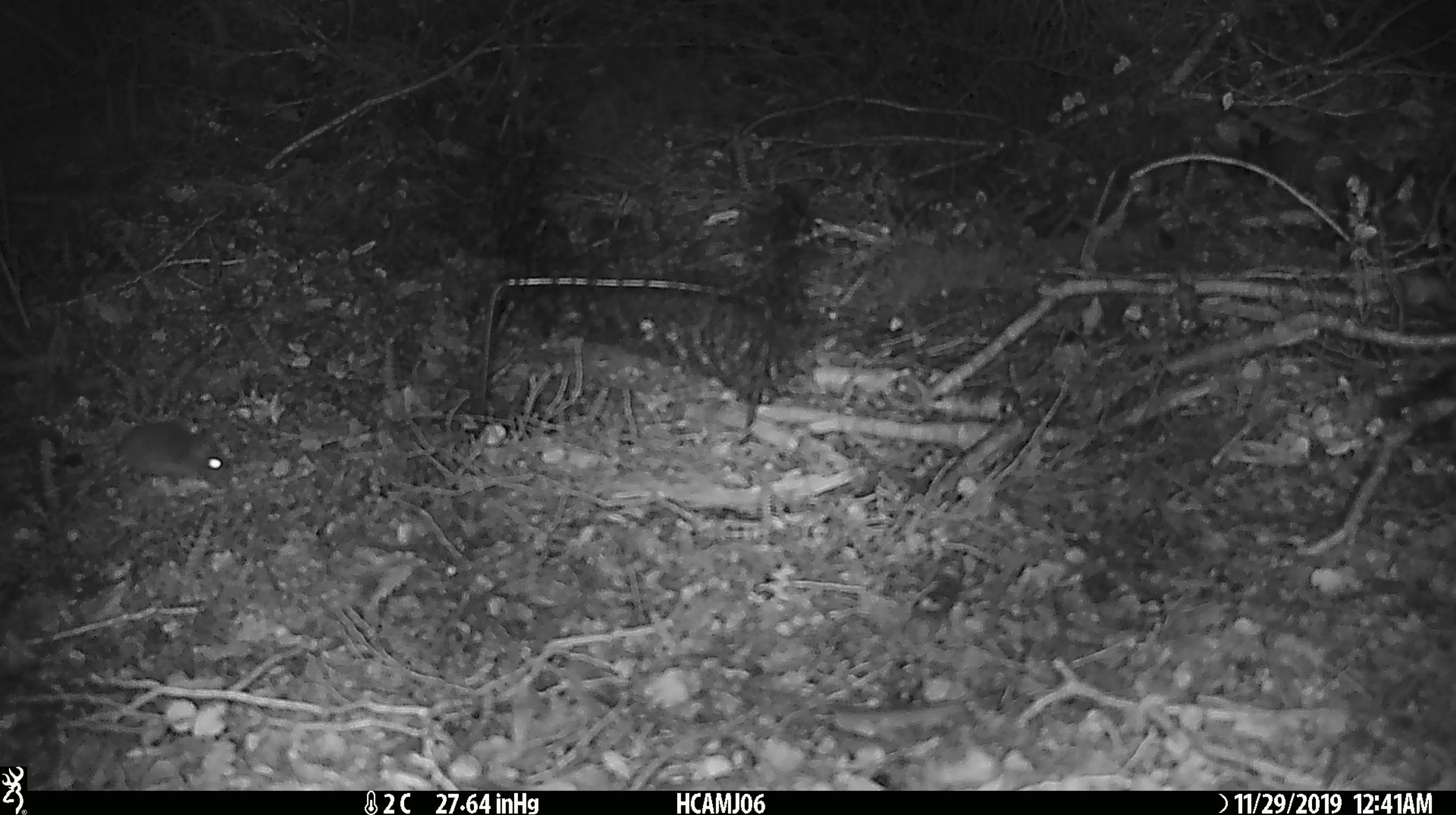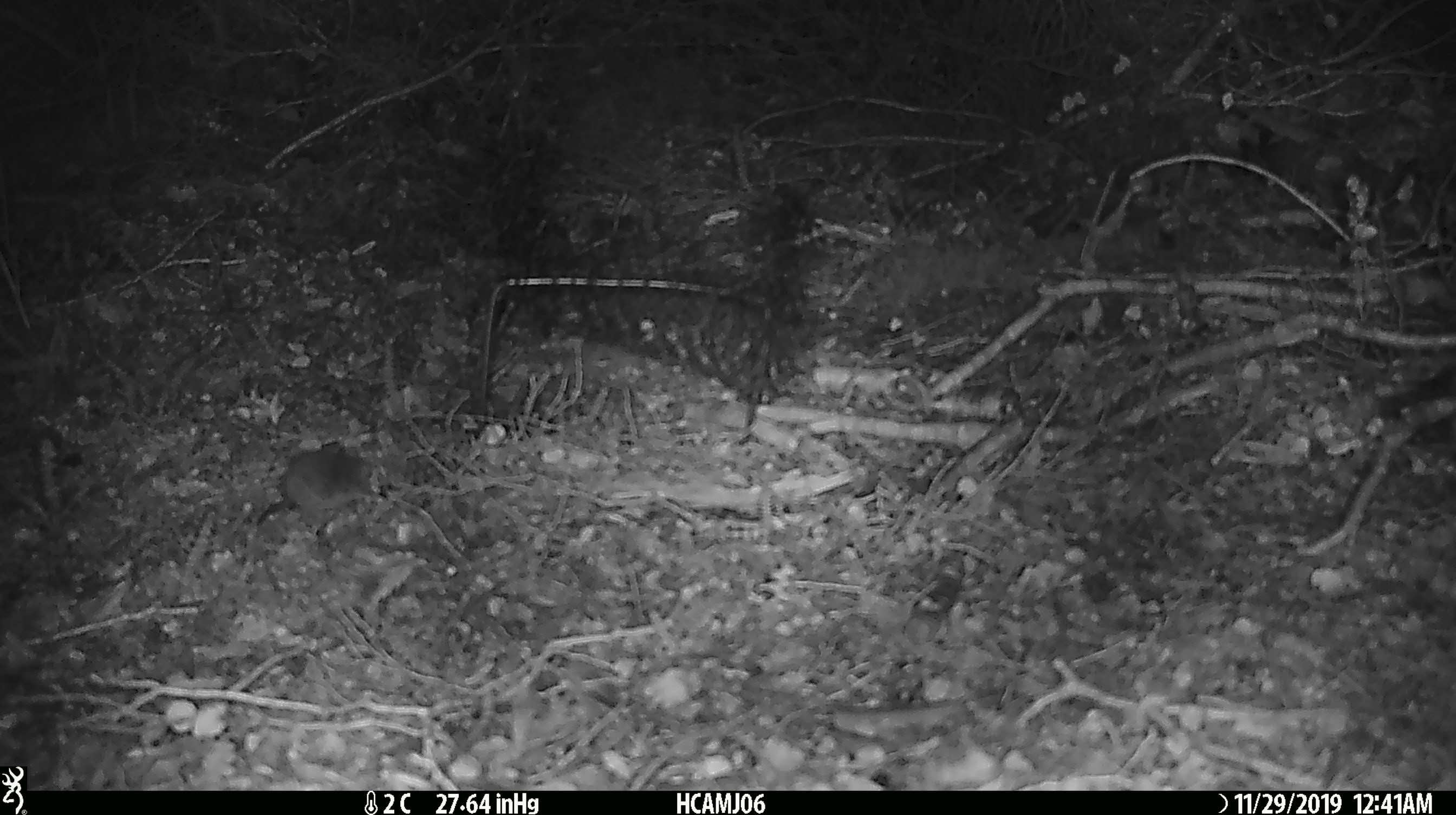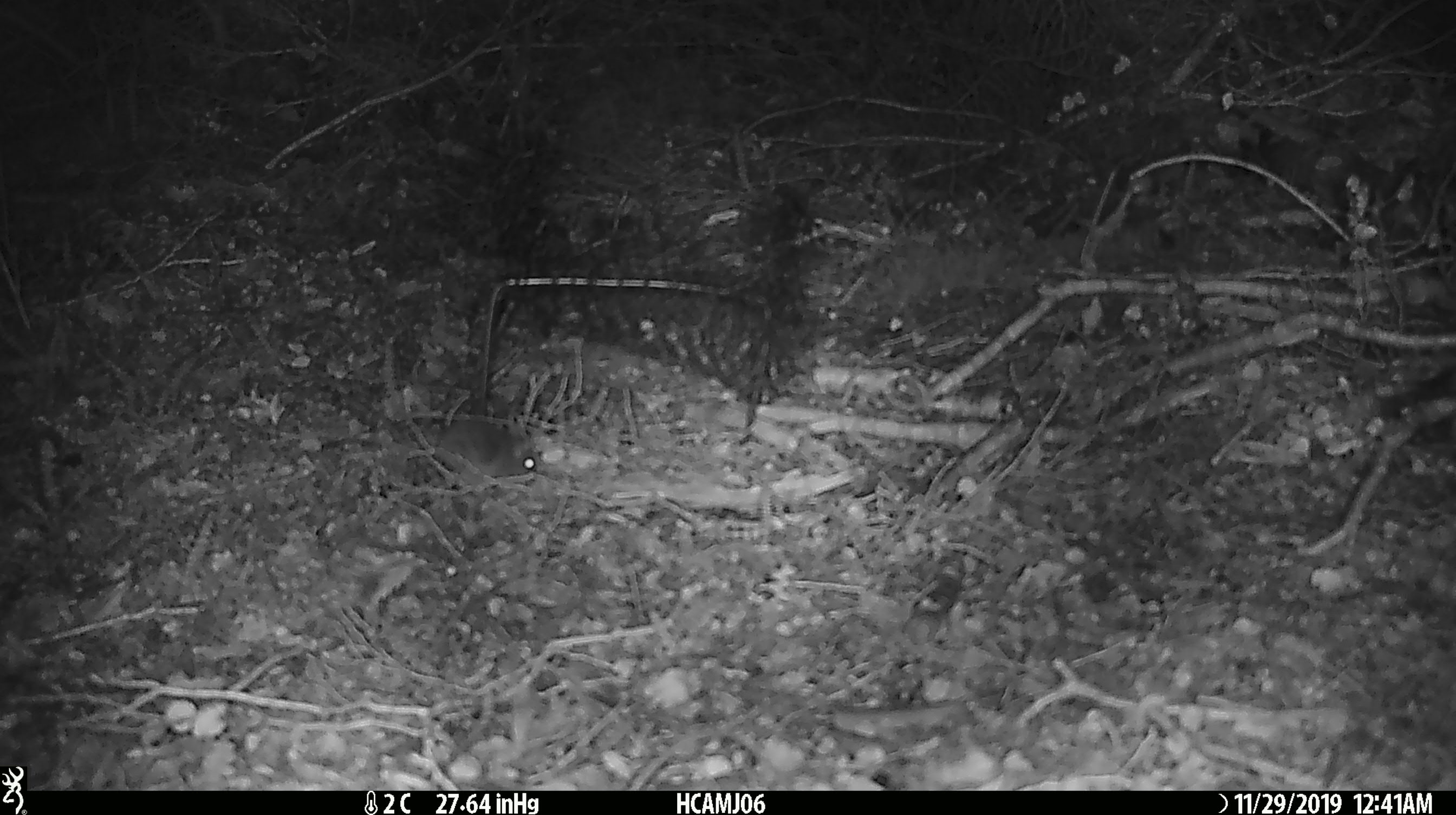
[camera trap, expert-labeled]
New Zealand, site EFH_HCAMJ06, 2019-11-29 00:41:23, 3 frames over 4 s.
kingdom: Animalia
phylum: Chordata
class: Mammalia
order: Rodentia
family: Muridae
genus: Mus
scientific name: Mus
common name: mouse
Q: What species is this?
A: Mouse (Mus).